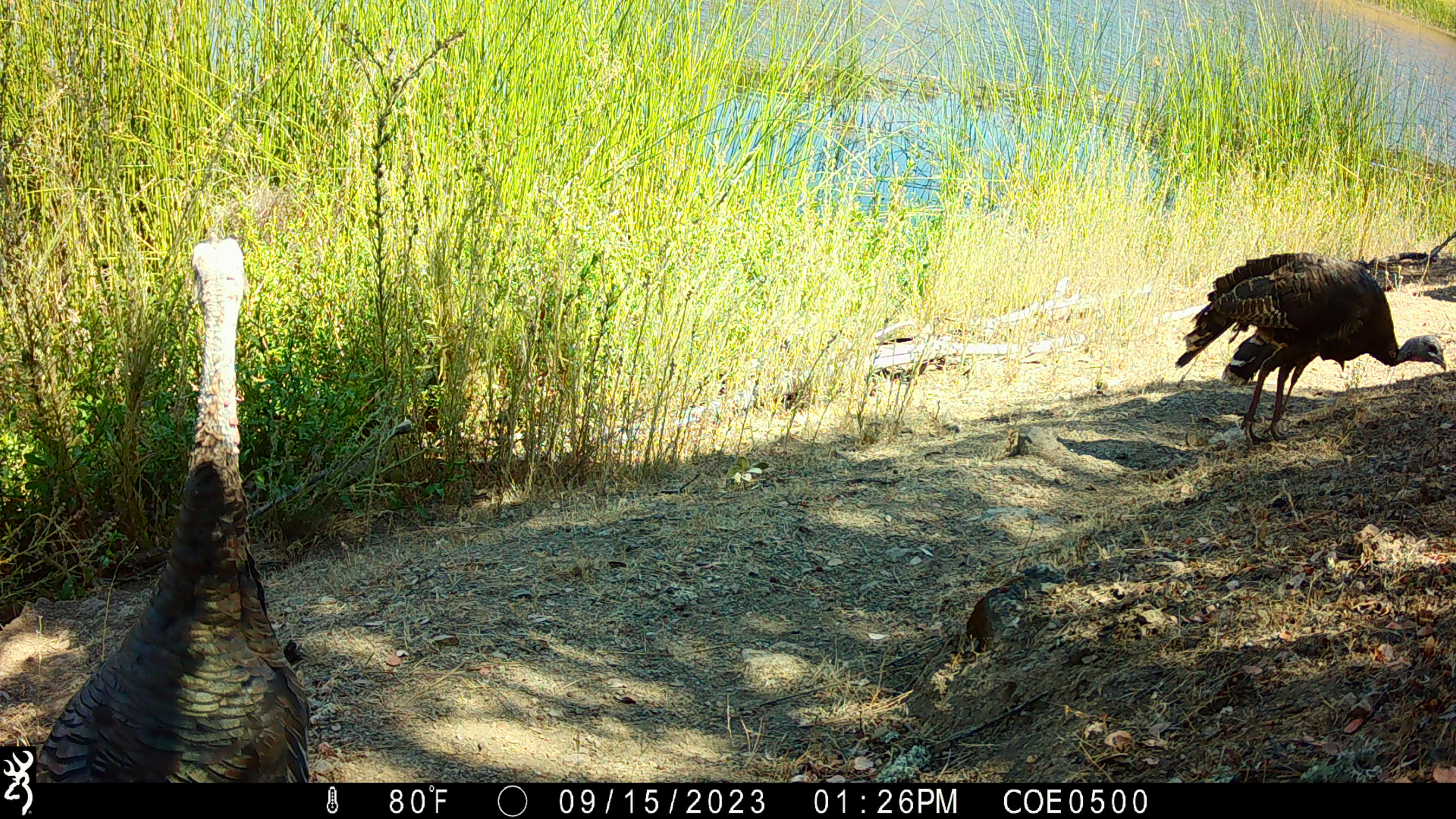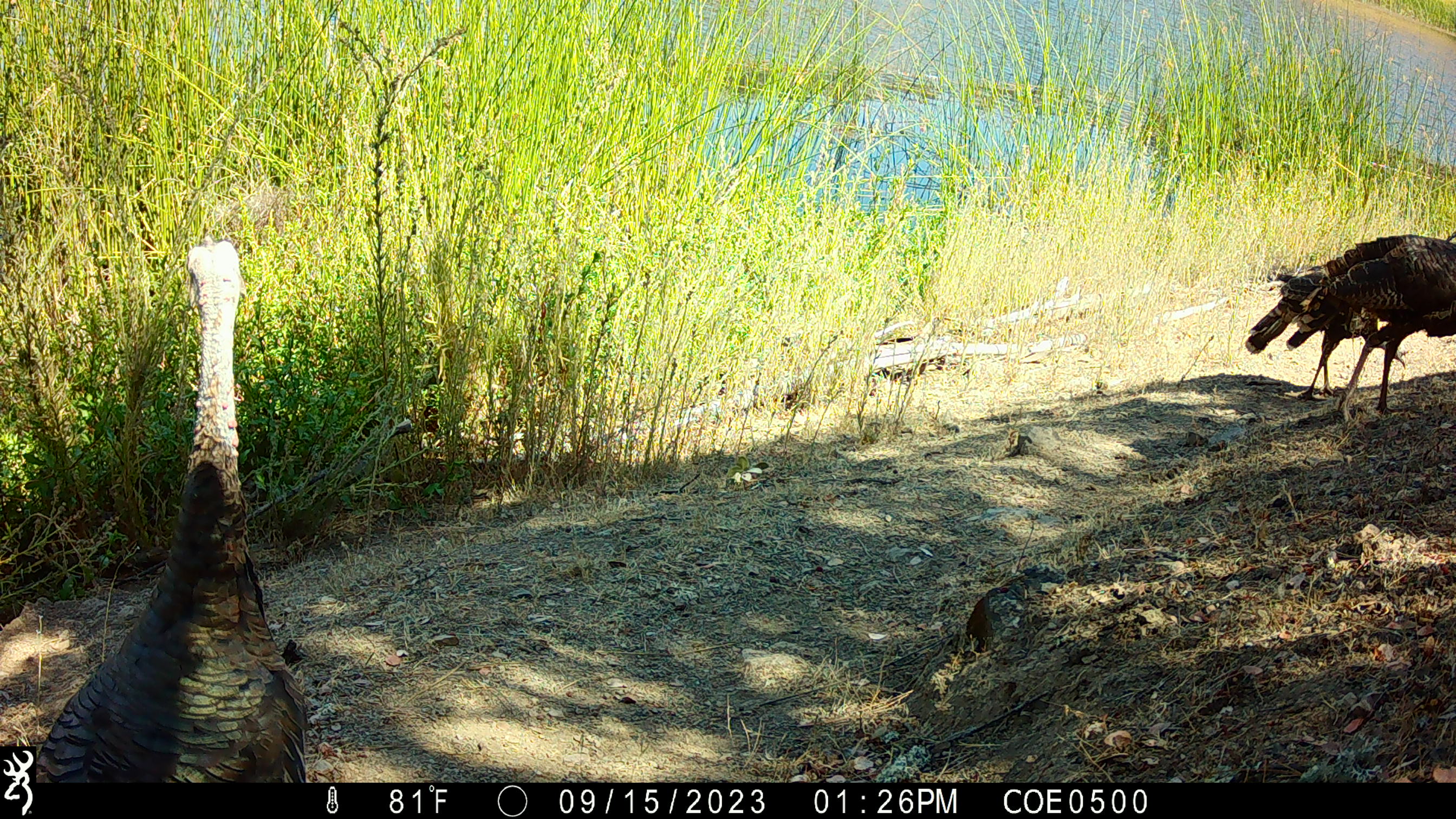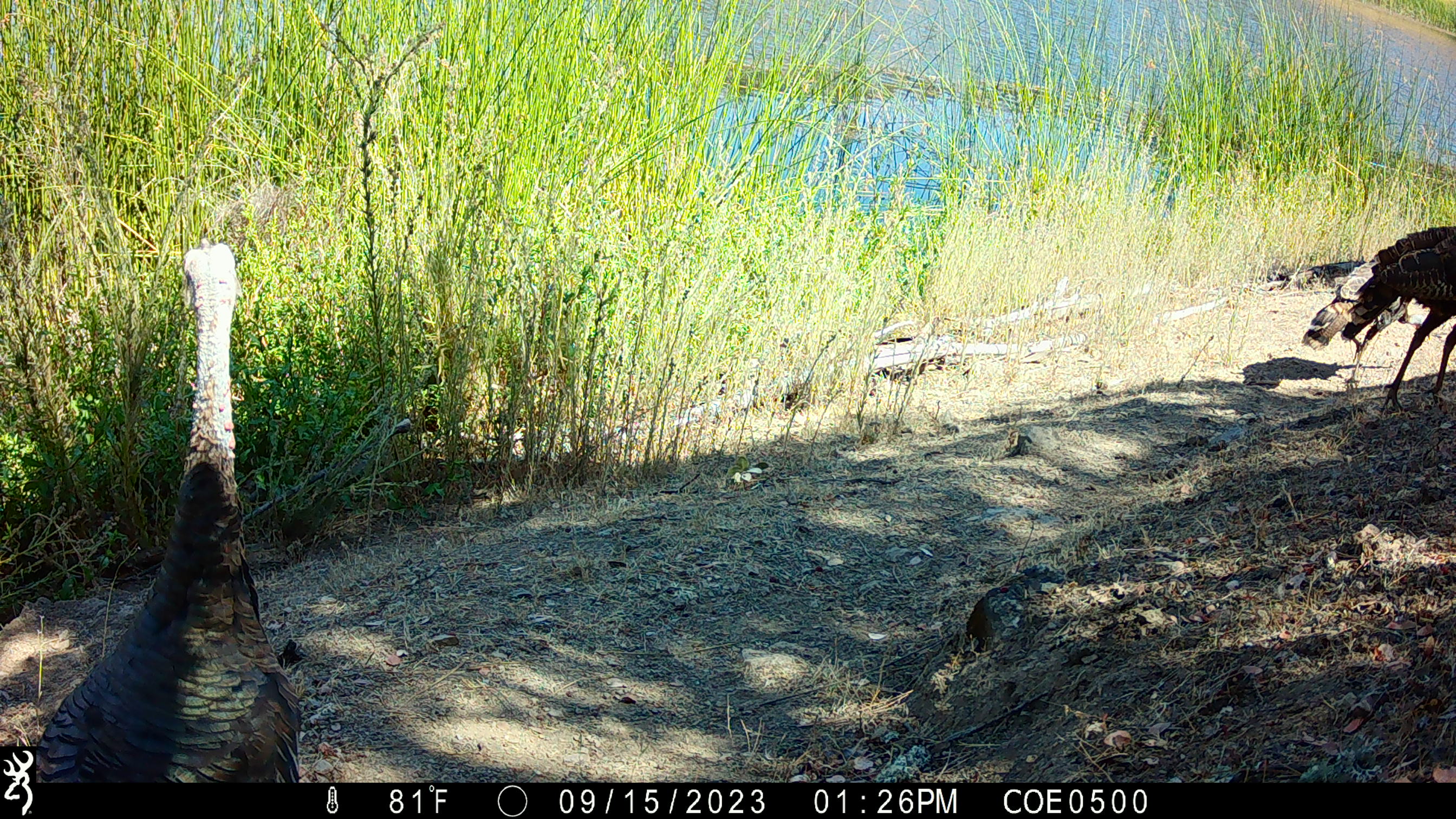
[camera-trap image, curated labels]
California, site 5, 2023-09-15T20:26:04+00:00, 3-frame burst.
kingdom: Animalia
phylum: Chordata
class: Aves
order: Galliformes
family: Phasianidae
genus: Meleagris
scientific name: Meleagris gallopavo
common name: turkey